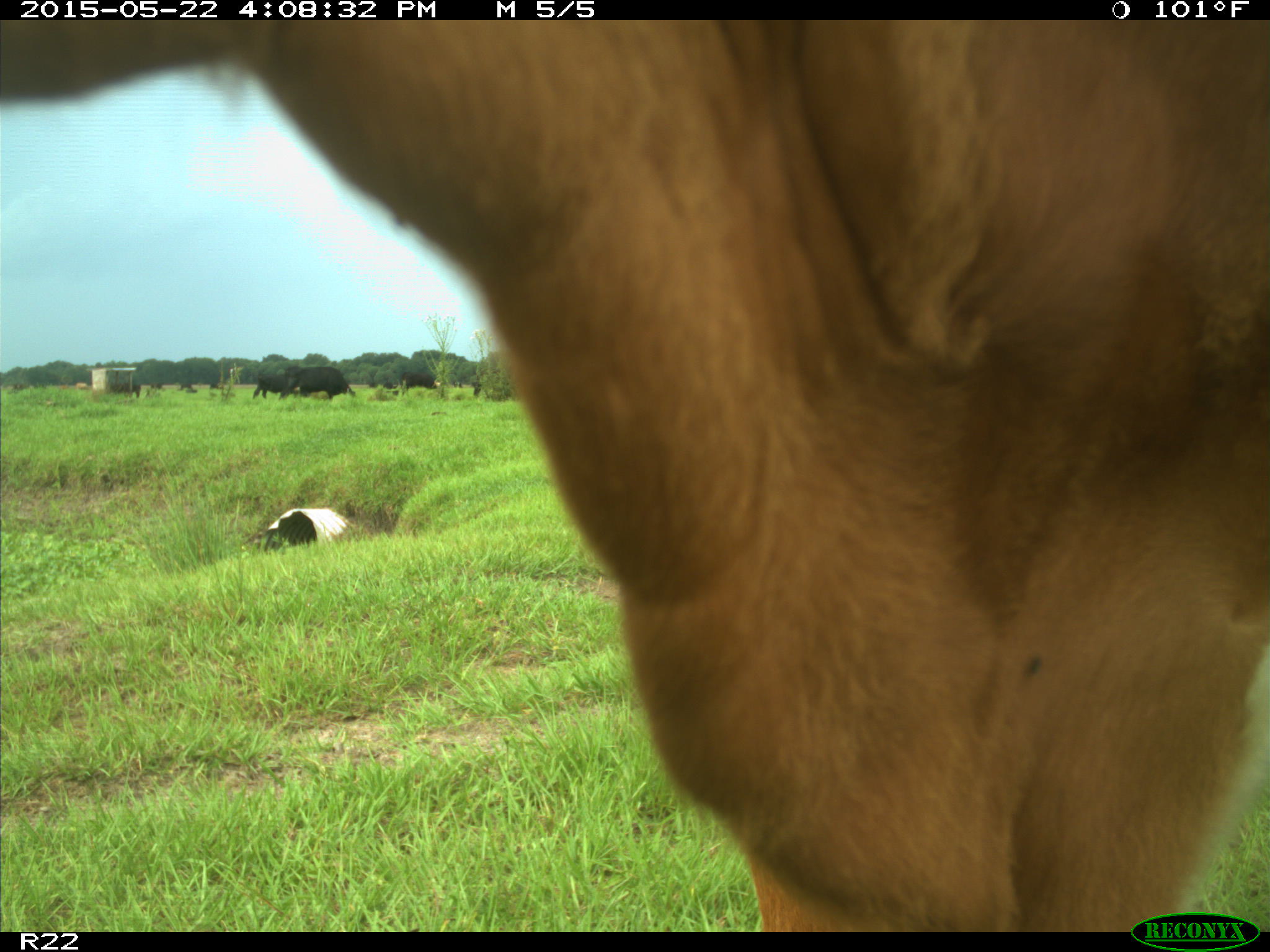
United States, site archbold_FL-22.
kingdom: Animalia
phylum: Chordata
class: Mammalia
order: Artiodactyla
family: Bovidae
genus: Bos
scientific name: Bos taurus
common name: domestic cow